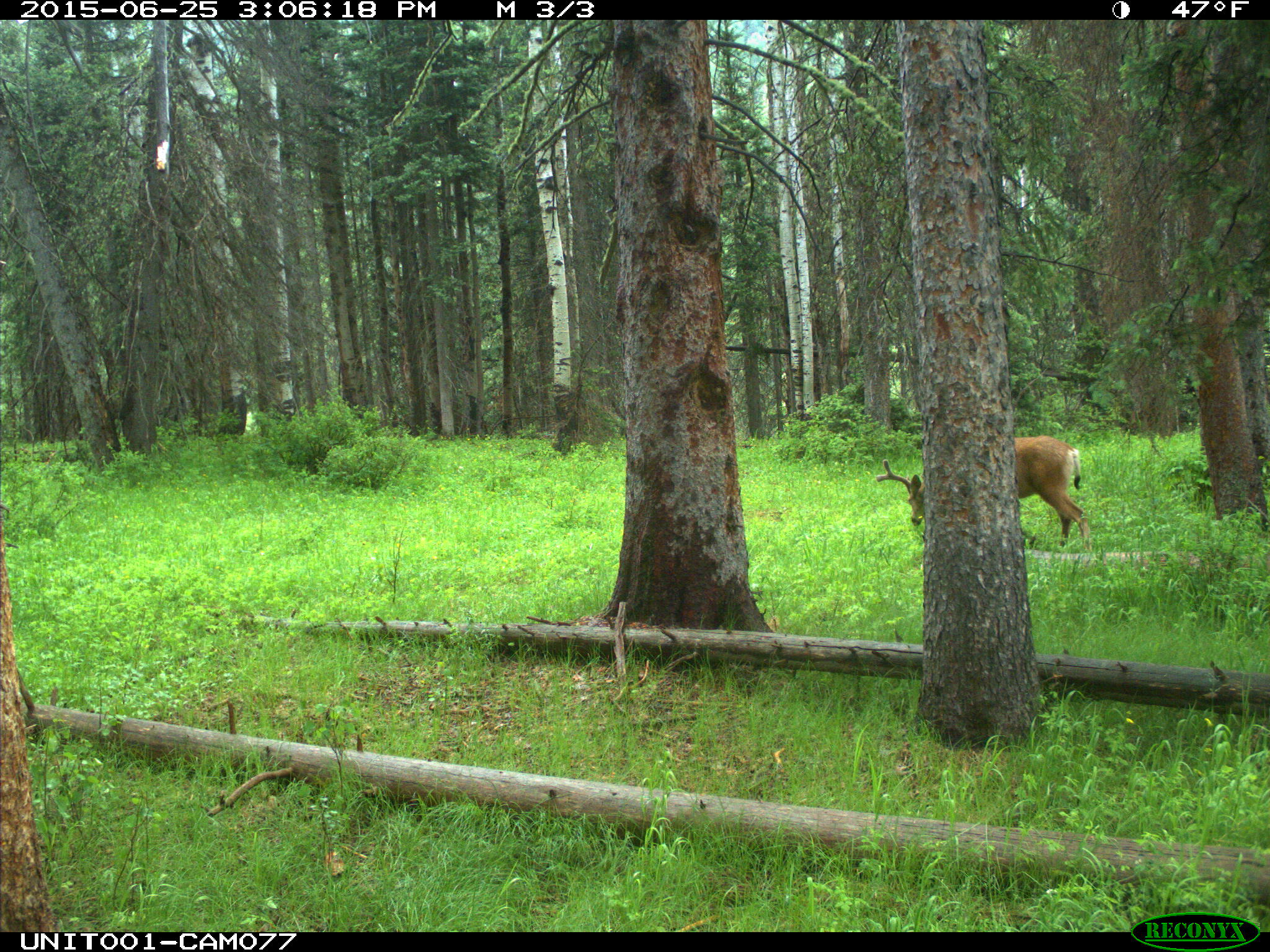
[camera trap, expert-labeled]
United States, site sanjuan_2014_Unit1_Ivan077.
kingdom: Animalia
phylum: Chordata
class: Mammalia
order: Artiodactyla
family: Cervidae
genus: Odocoileus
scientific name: Odocoileus hemionus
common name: mule deer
Odocoileus hemionus (mule deer).